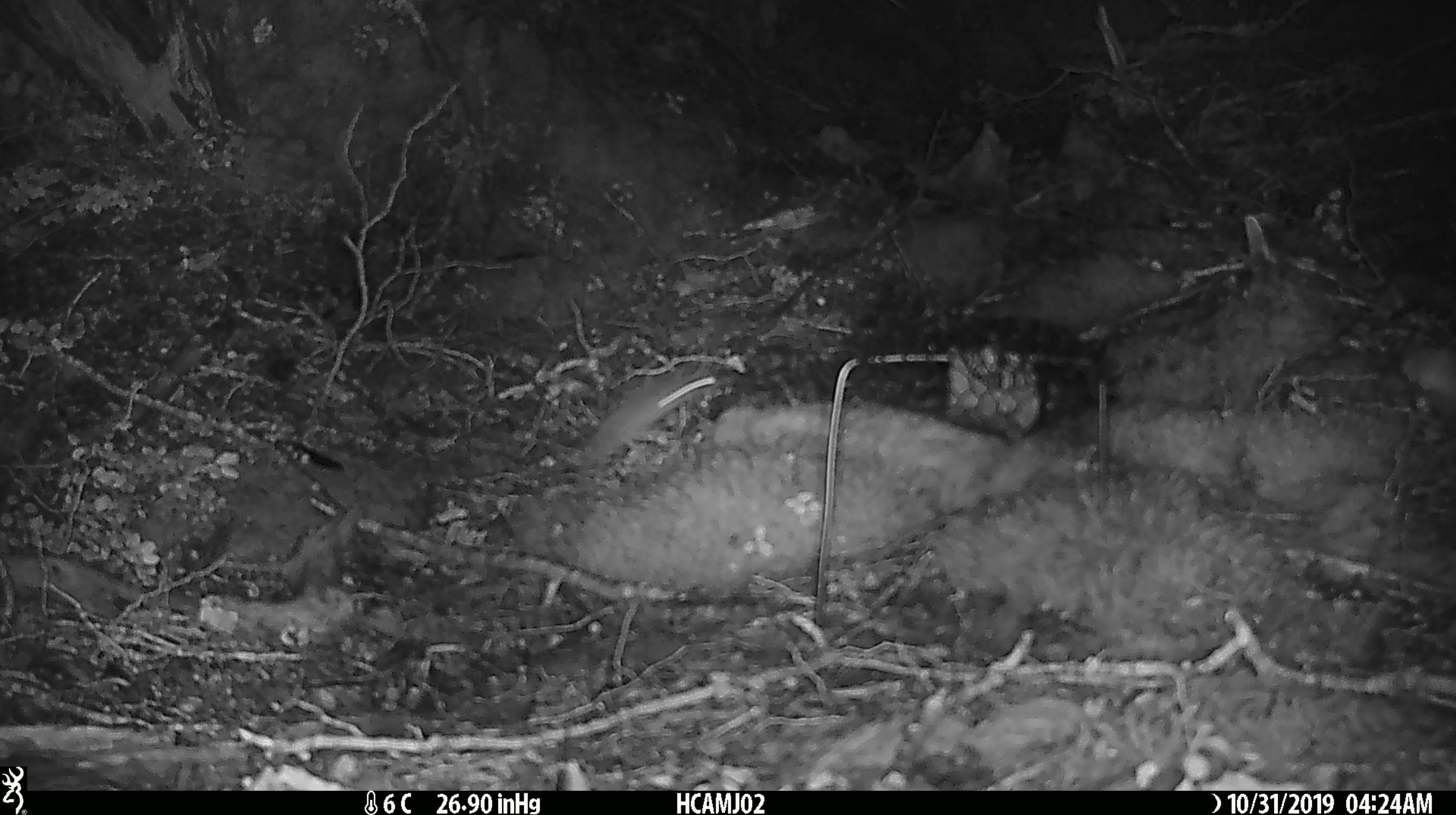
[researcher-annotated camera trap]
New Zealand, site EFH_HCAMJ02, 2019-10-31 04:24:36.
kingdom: Animalia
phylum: Chordata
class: Mammalia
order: Rodentia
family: Muridae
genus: Mus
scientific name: Mus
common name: mouse